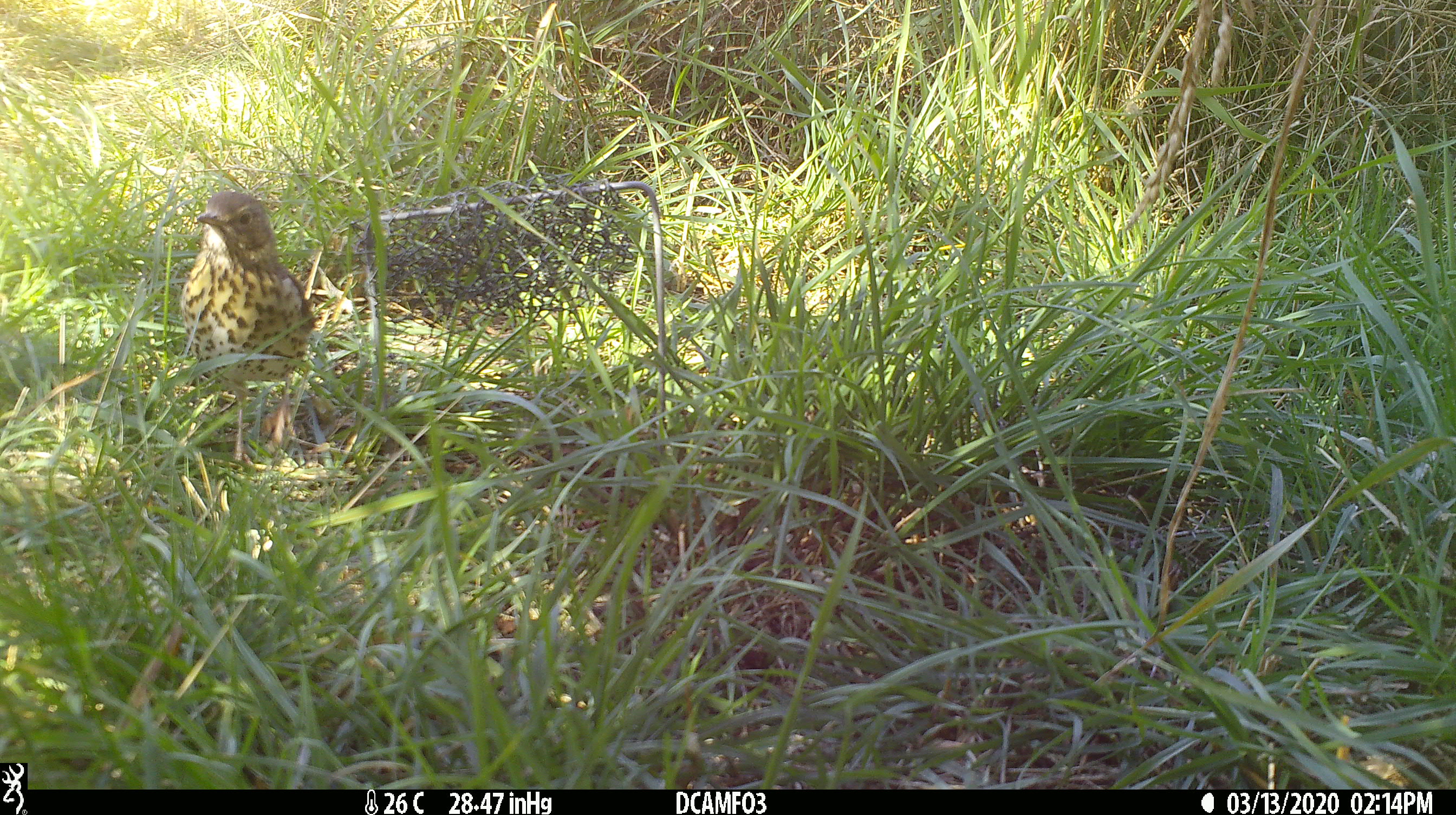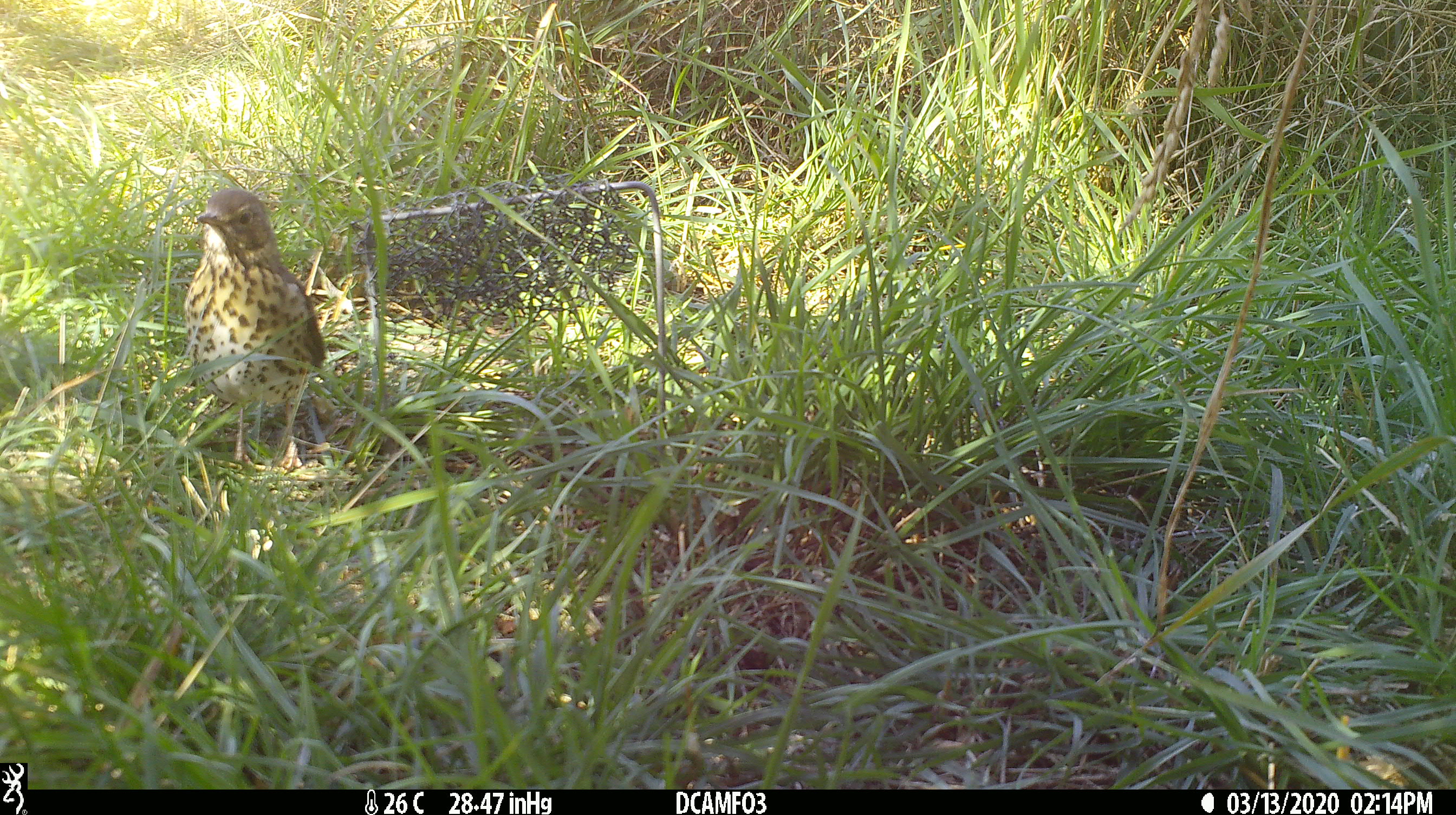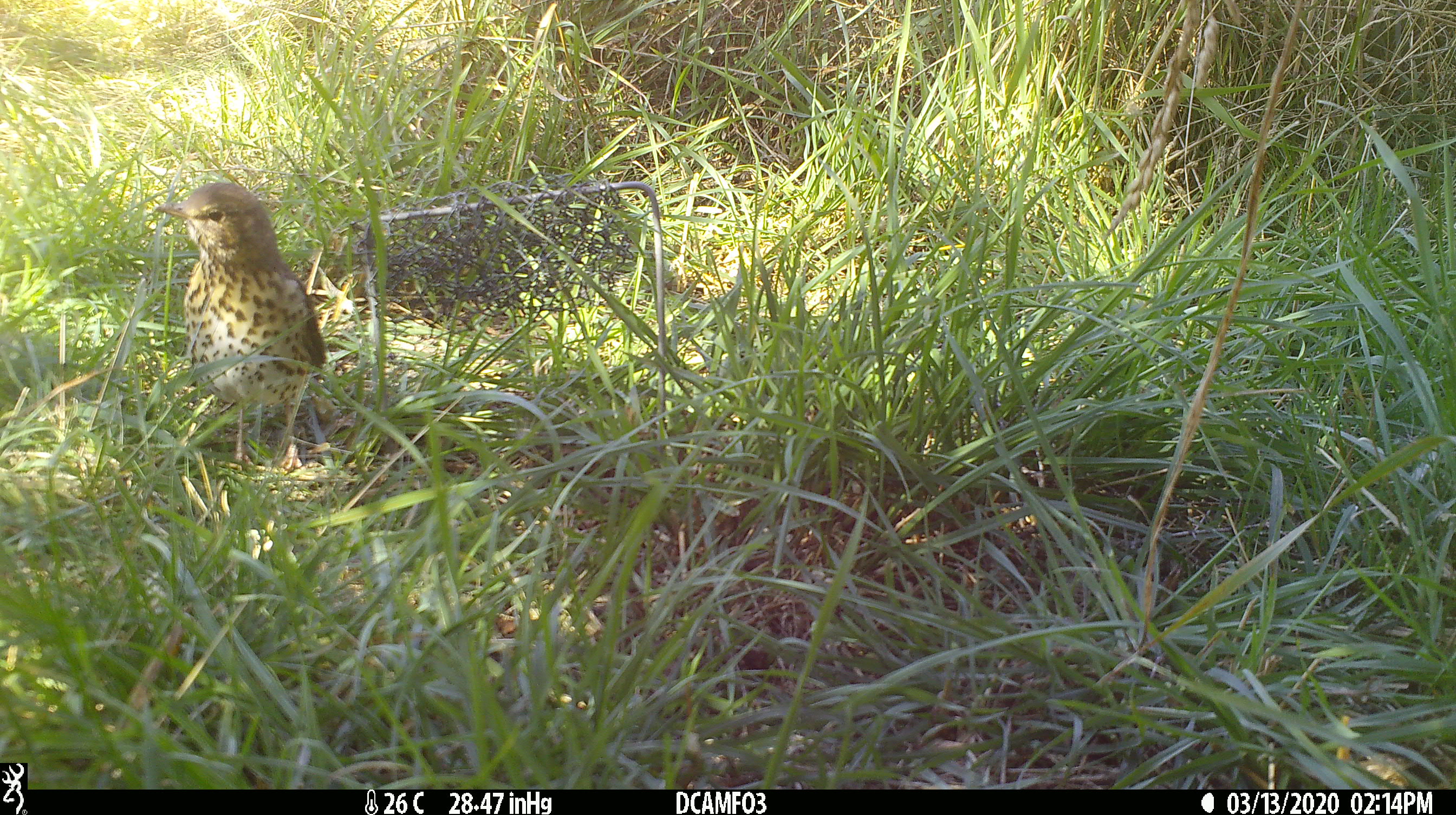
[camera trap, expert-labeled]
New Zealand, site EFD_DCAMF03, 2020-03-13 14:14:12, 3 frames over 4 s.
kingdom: Animalia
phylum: Chordata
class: Aves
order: Passeriformes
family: Turdidae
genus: Turdus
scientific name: Turdus philomelos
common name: song thrush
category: thrush